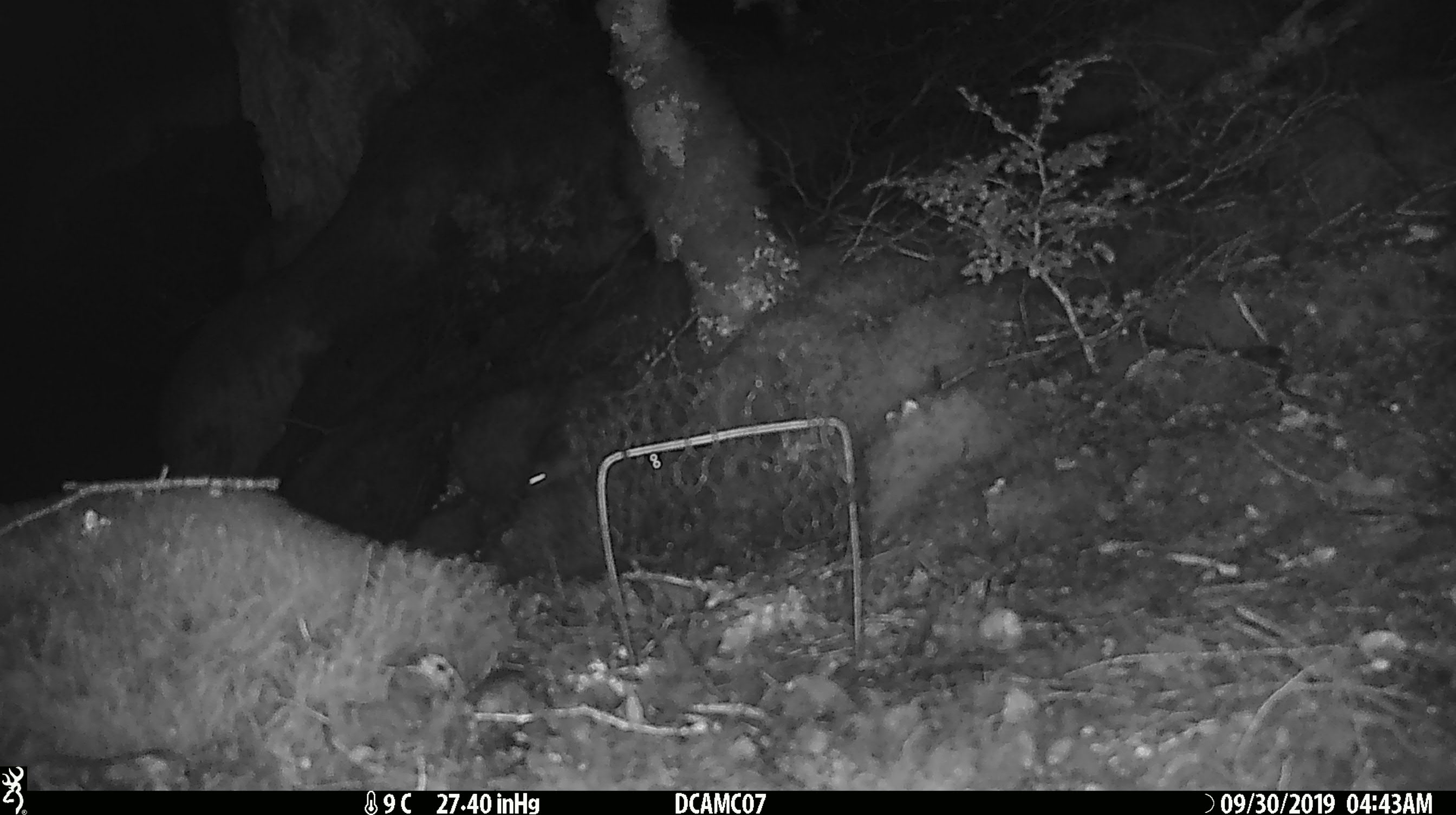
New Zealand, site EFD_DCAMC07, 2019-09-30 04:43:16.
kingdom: Animalia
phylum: Chordata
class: Mammalia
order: Rodentia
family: Muridae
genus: Mus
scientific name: Mus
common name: mouse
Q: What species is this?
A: Mouse (Mus).